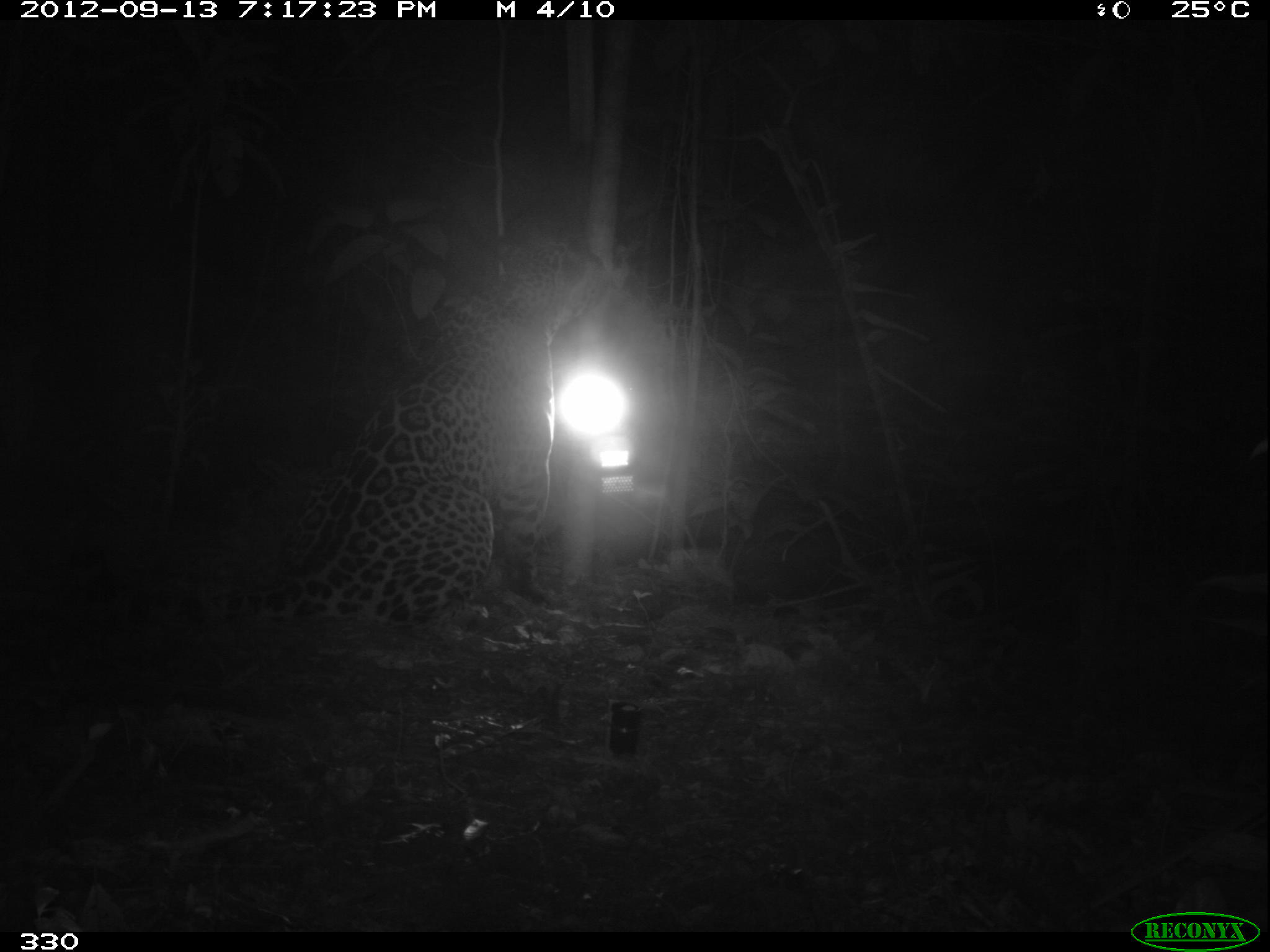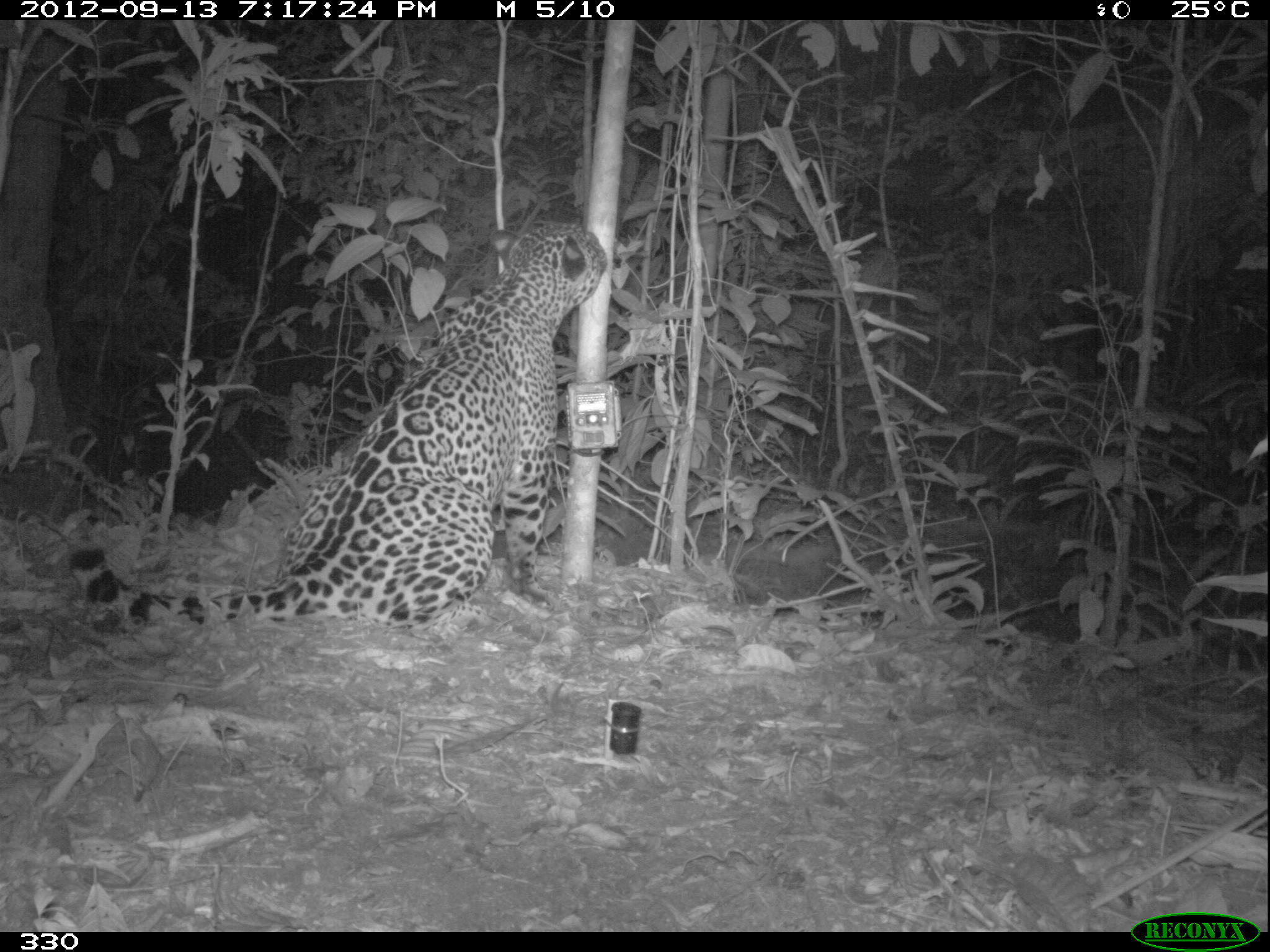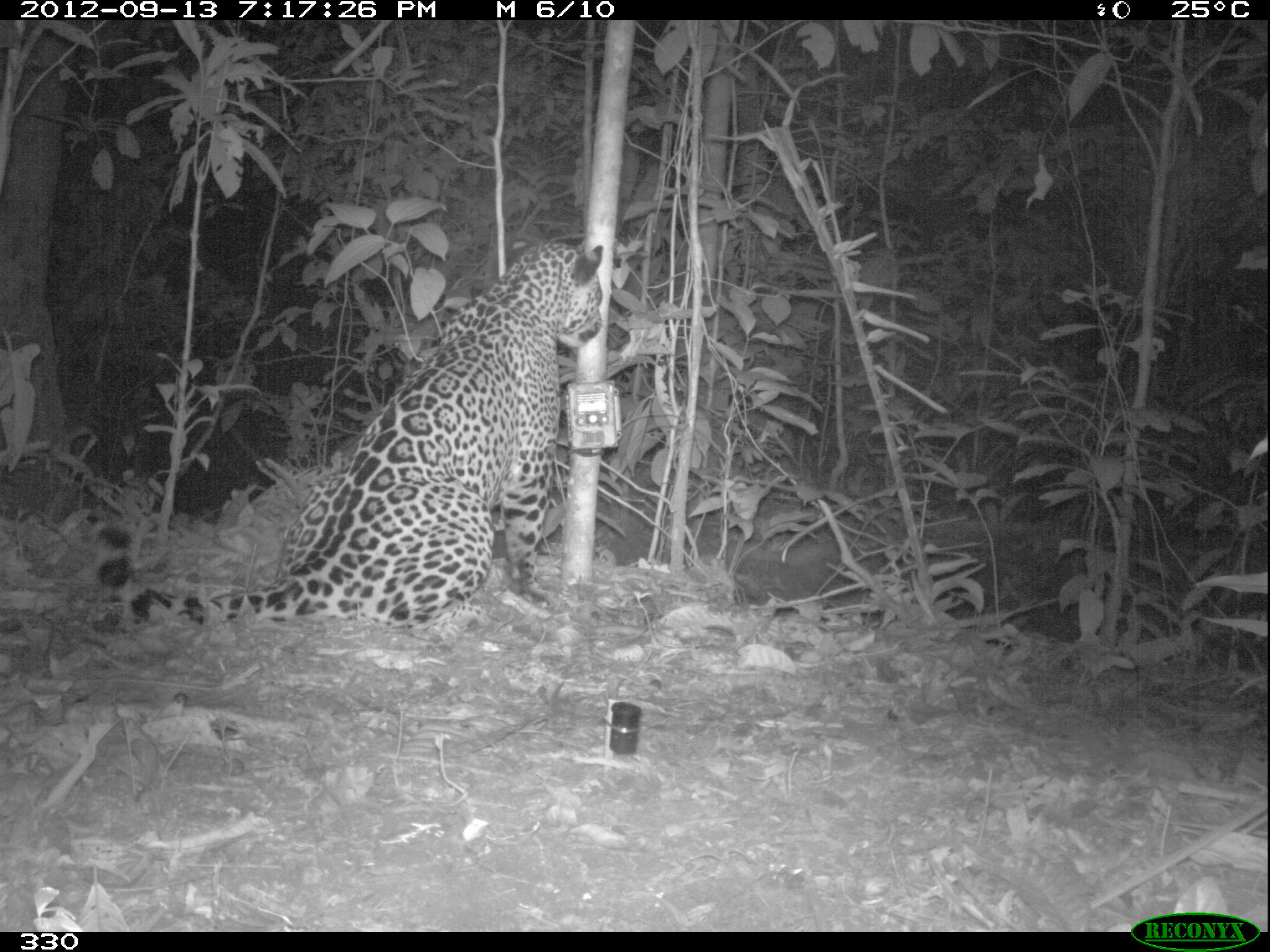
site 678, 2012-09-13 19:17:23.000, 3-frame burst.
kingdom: Animalia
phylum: Chordata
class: Mammalia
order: Carnivora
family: Felidae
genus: Panthera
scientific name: Panthera onca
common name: jaguar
Panthera onca (jaguar).